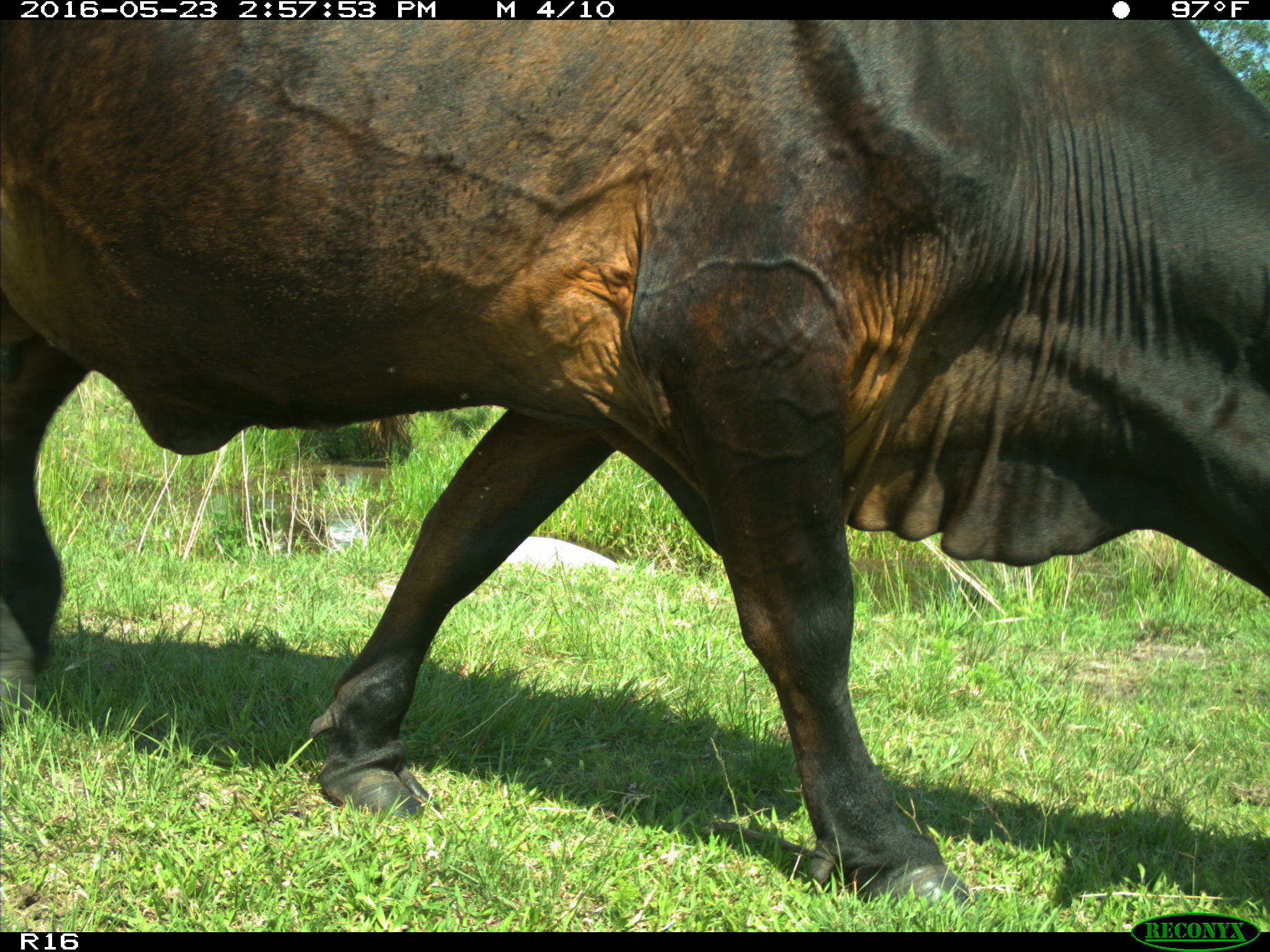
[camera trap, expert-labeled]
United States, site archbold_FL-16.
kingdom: Animalia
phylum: Chordata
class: Mammalia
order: Artiodactyla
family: Bovidae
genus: Bos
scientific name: Bos taurus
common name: domestic cow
Bos taurus (domestic cow).